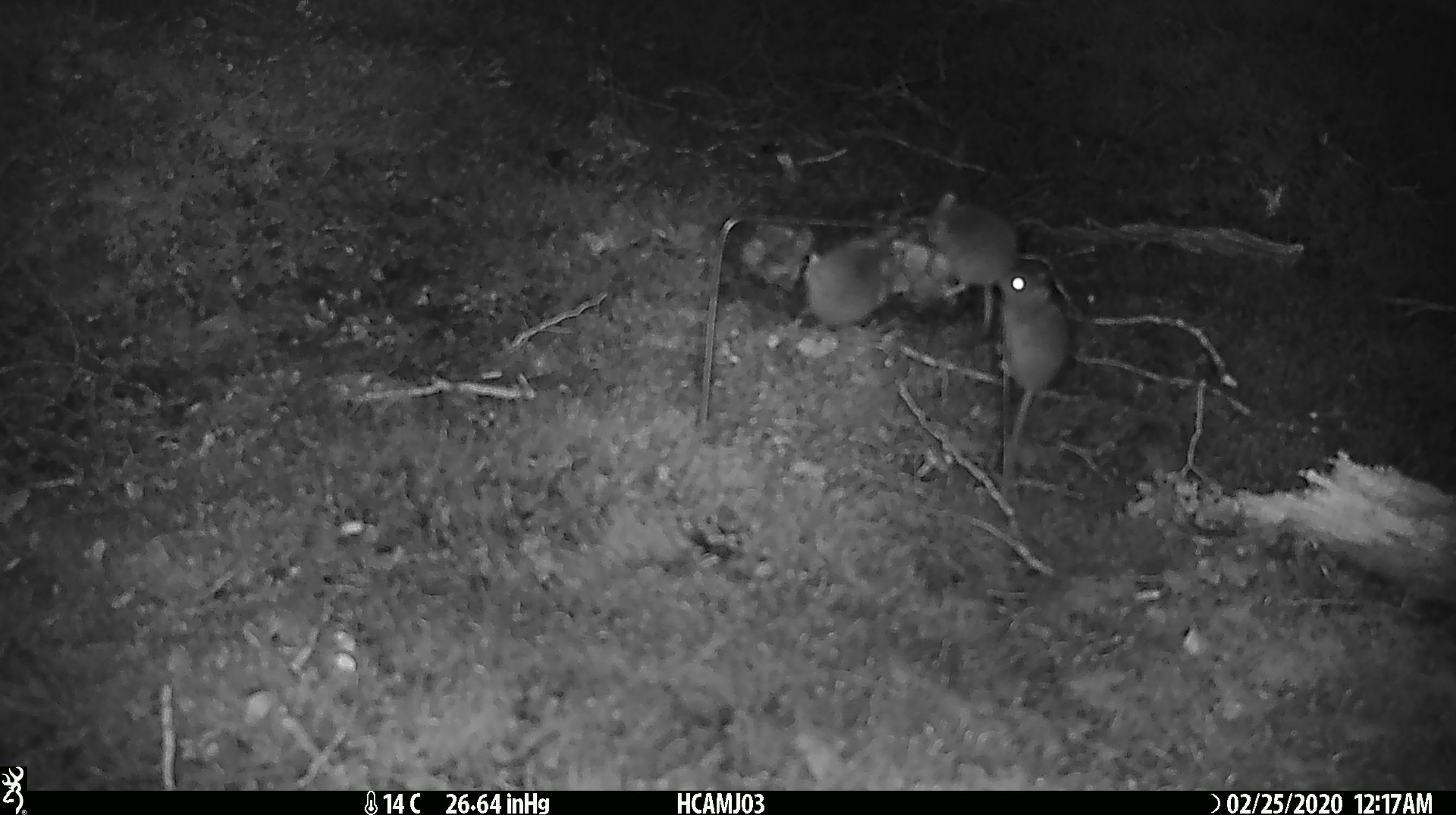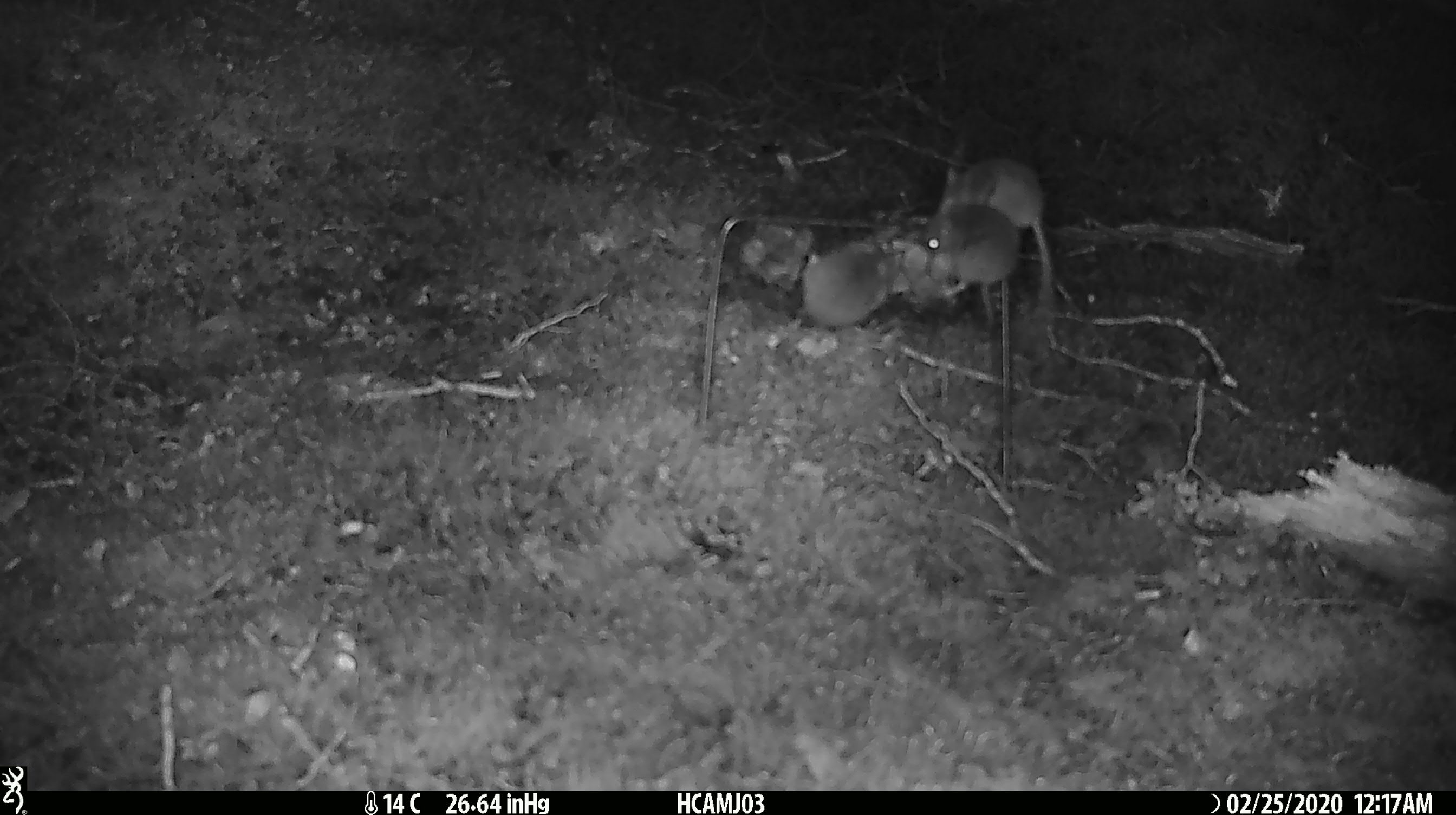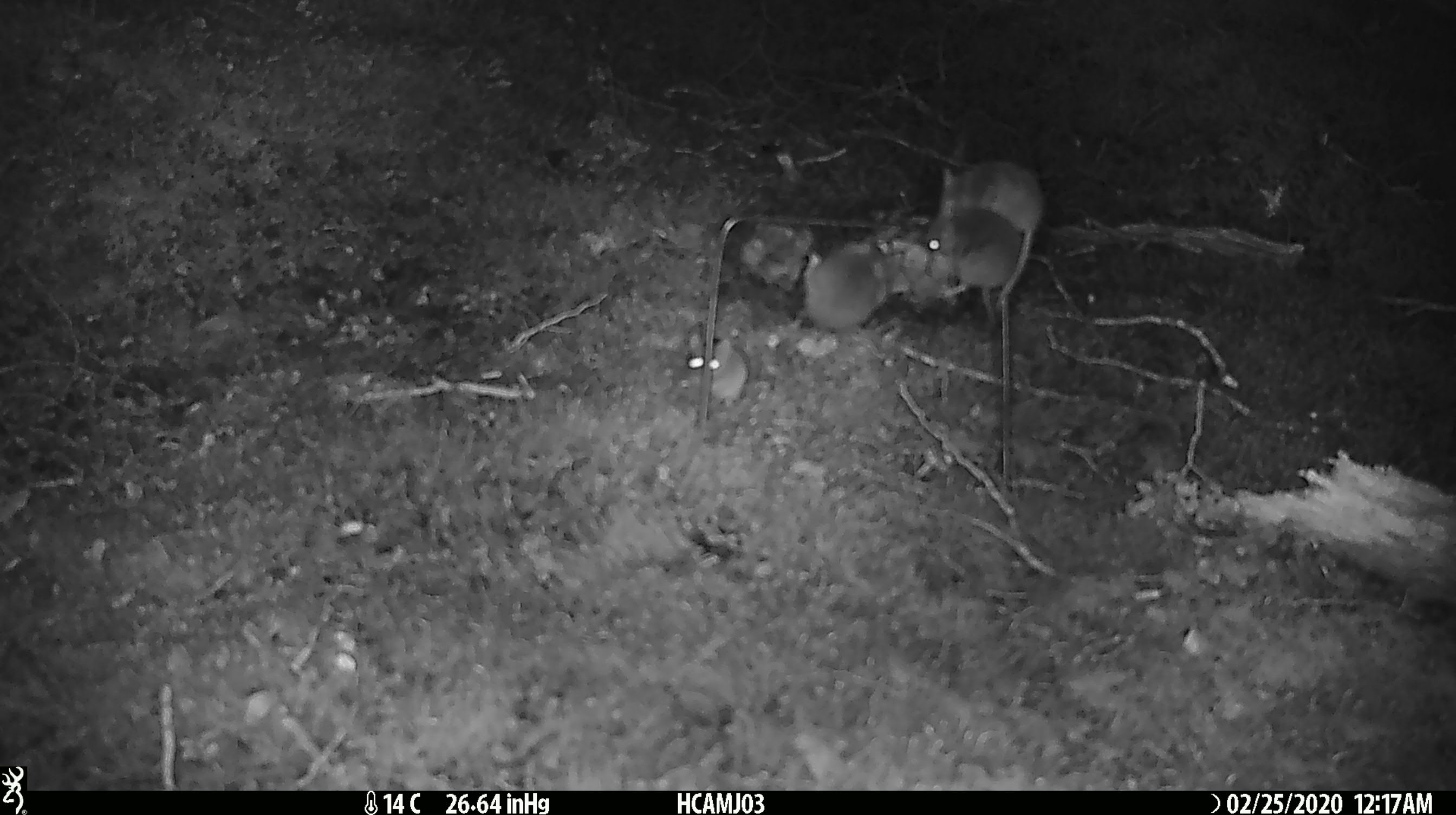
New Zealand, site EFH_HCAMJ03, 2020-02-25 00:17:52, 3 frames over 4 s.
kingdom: Animalia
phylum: Chordata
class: Mammalia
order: Rodentia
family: Muridae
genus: Mus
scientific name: Mus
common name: mouse